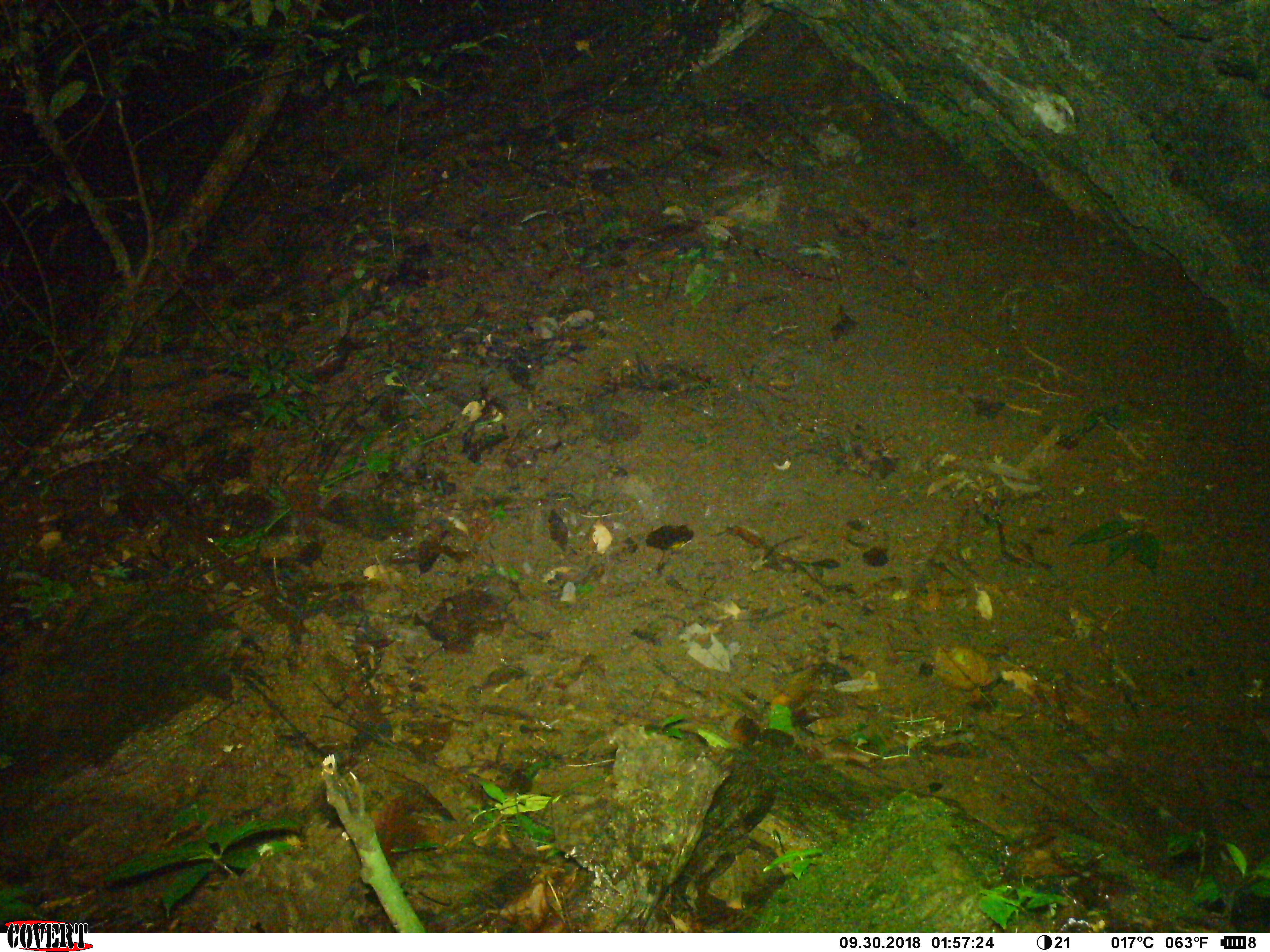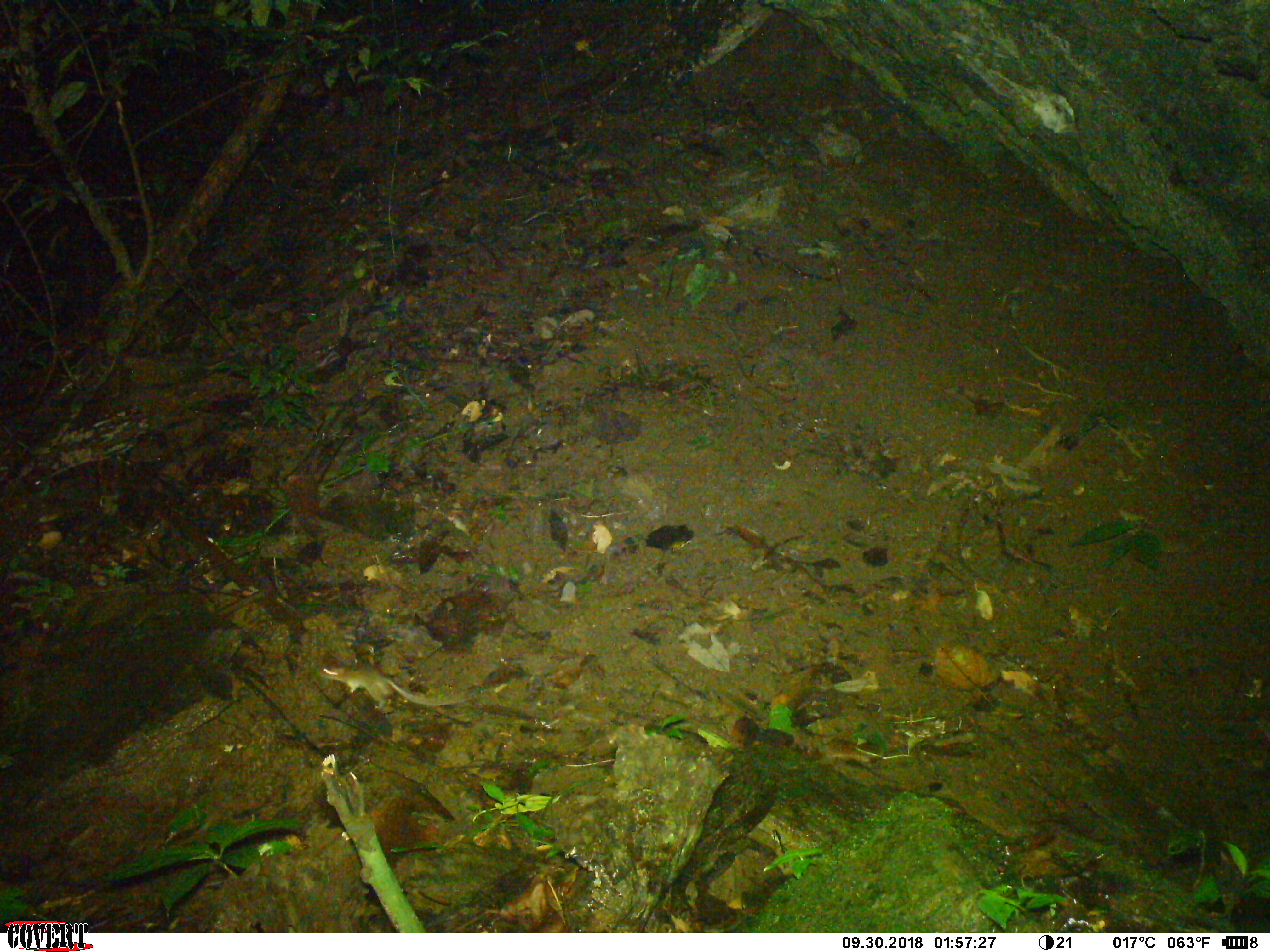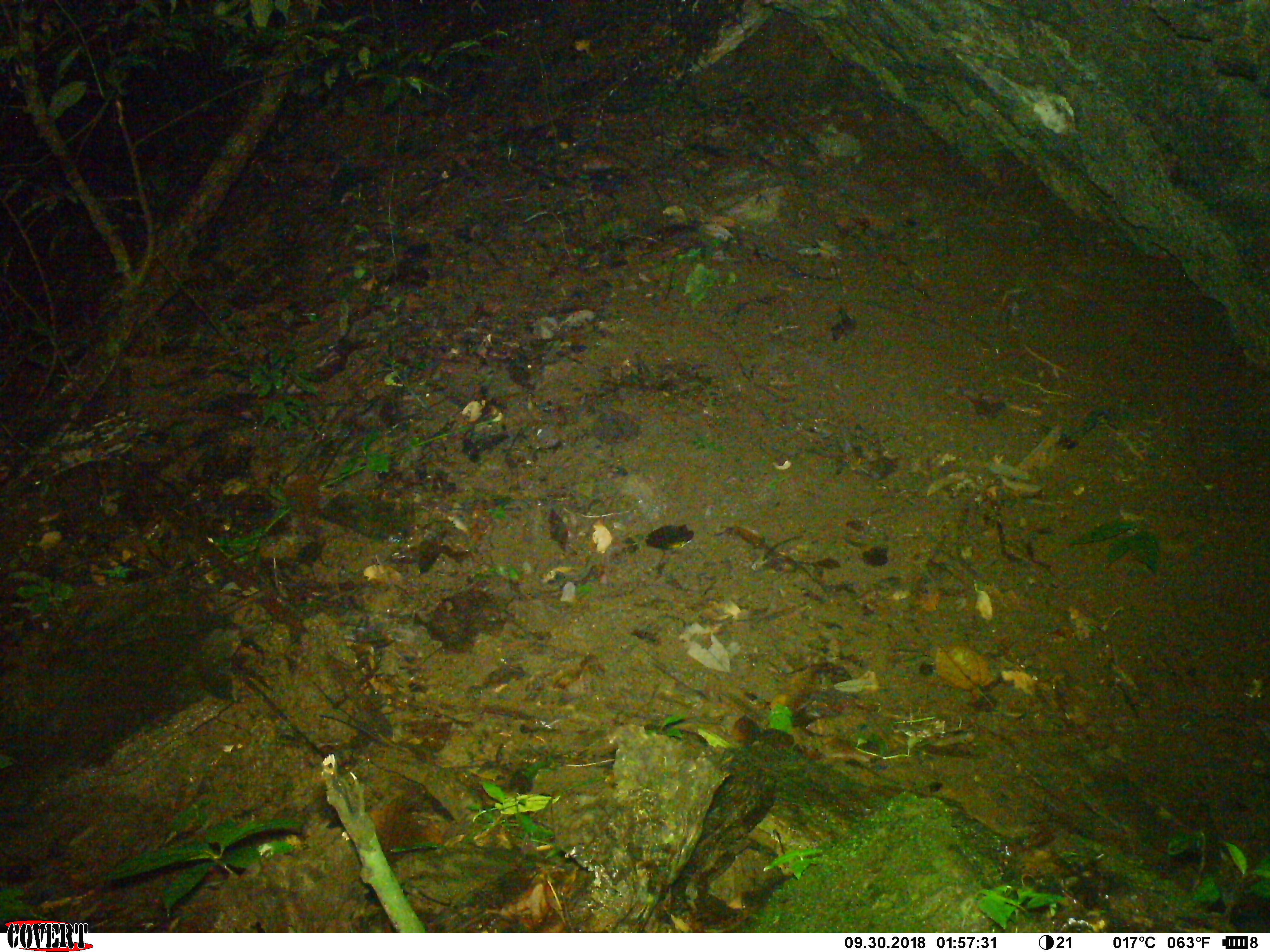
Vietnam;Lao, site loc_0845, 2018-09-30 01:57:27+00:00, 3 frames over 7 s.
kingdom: Animalia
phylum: Chordata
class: Mammalia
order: Rodentia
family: Muridae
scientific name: Muridae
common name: old-world mice and rats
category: unidentified murid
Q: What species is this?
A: Unidentified murid (old-world mice and rats) (Muridae).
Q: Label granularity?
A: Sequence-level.